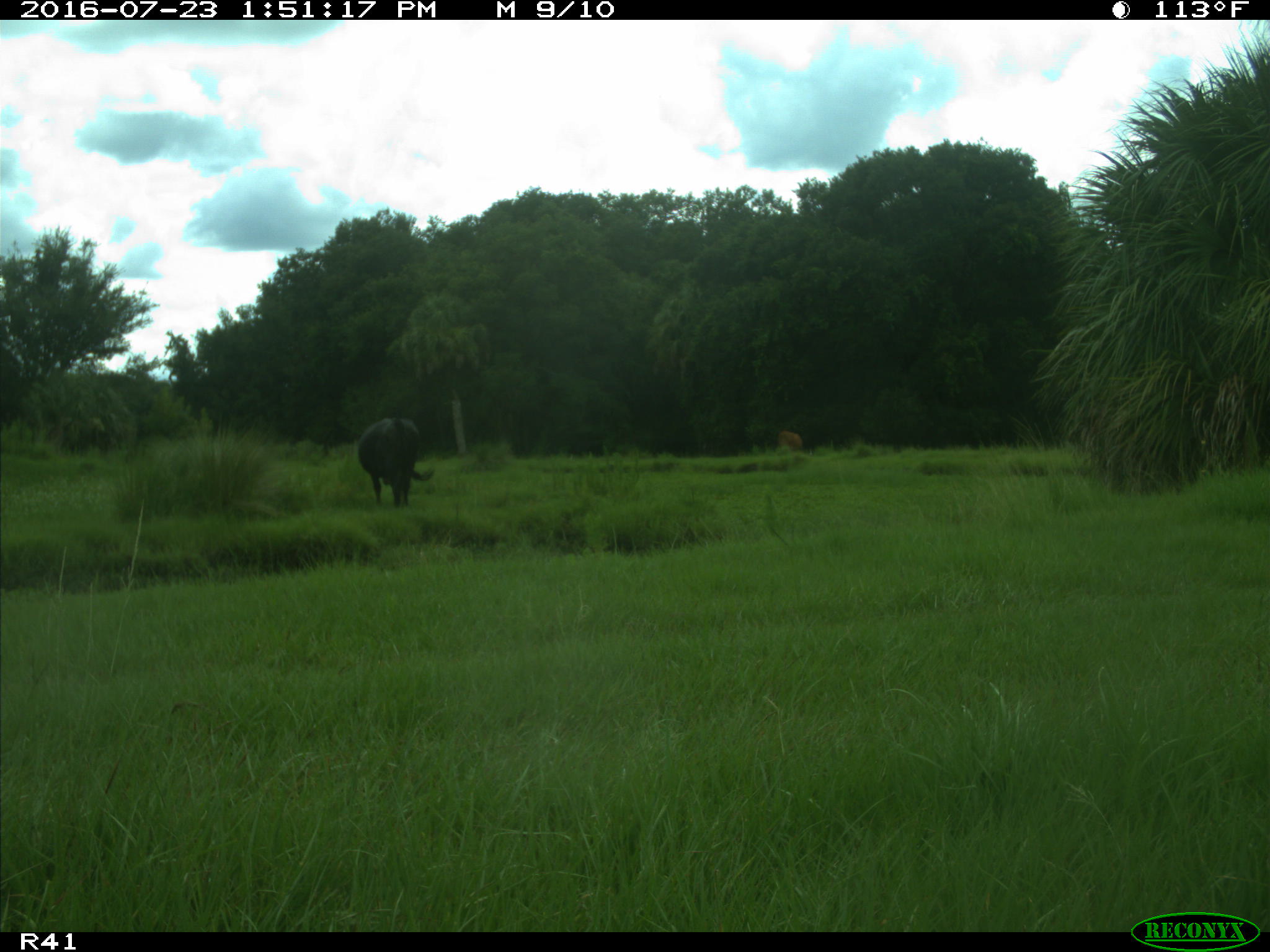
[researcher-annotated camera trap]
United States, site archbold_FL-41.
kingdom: Animalia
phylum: Chordata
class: Mammalia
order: Artiodactyla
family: Bovidae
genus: Bos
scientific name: Bos taurus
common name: domestic cow